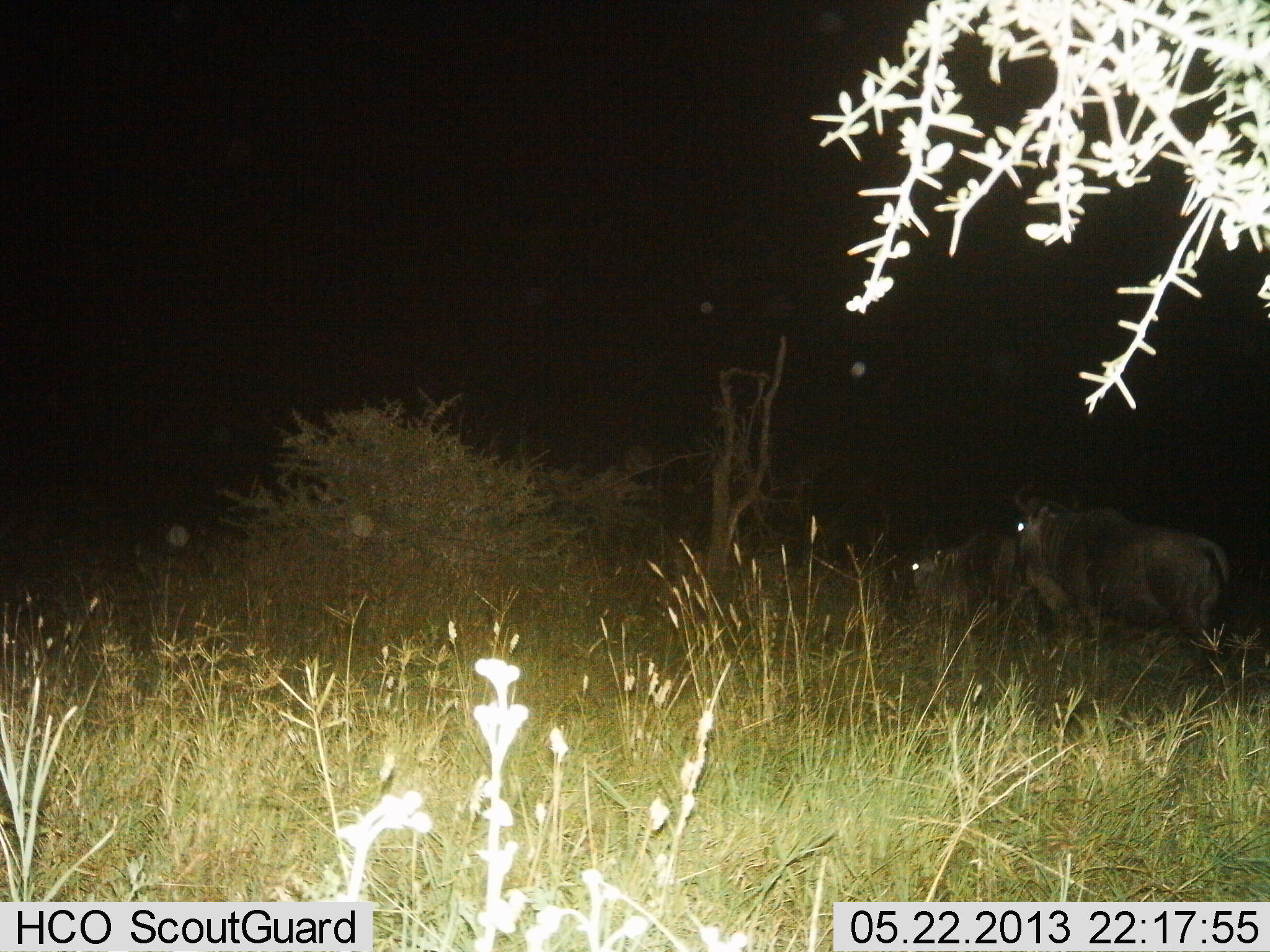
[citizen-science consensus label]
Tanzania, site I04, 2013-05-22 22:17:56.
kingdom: Animalia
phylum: Chordata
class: Mammalia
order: Artiodactyla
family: Bovidae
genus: Connochaetes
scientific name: Connochaetes taurinus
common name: blue wildebeest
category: wildebeest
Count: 2.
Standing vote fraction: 84%.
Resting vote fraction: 0%.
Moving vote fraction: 16%.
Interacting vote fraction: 5%.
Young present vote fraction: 0%.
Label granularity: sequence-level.